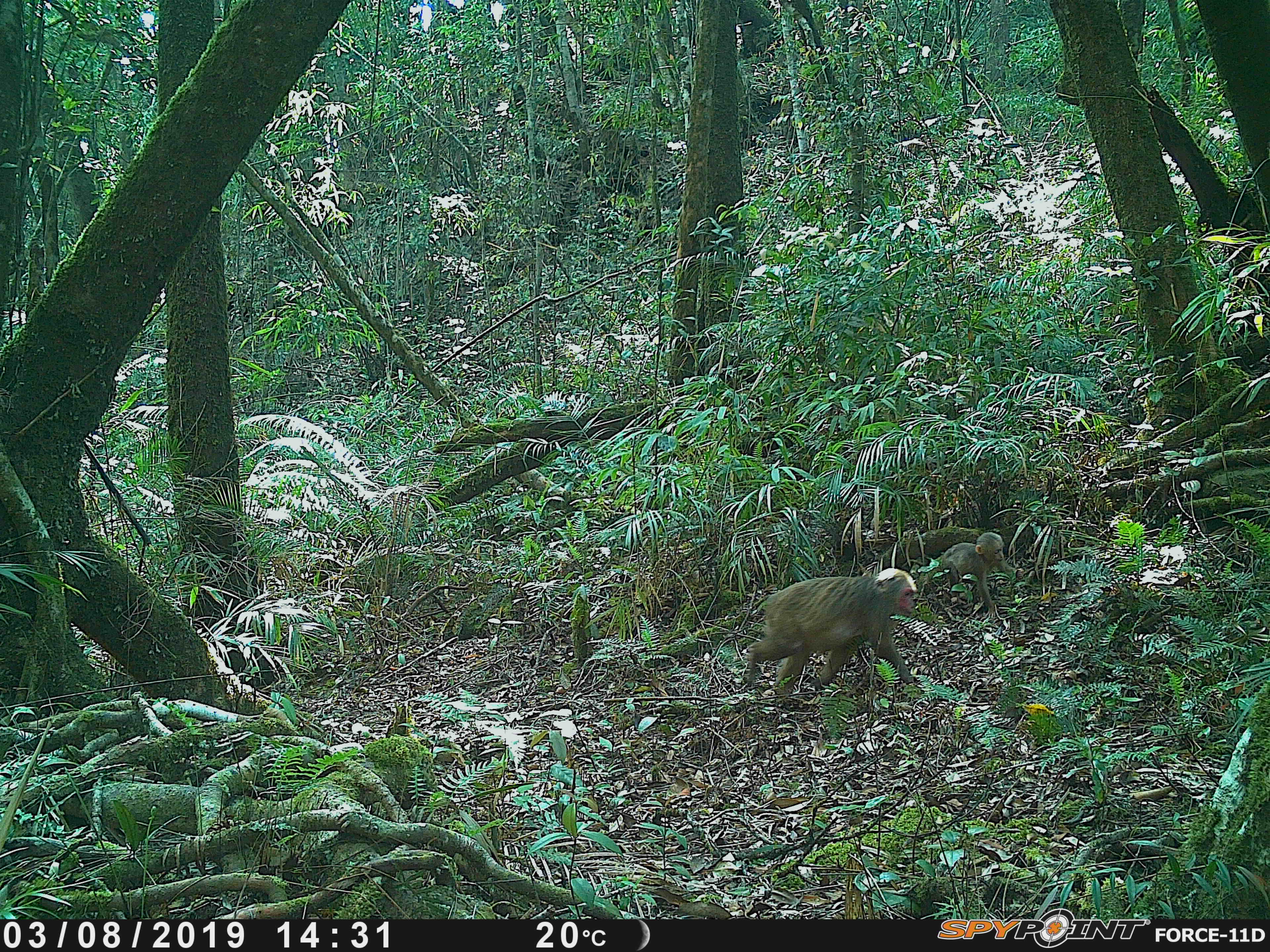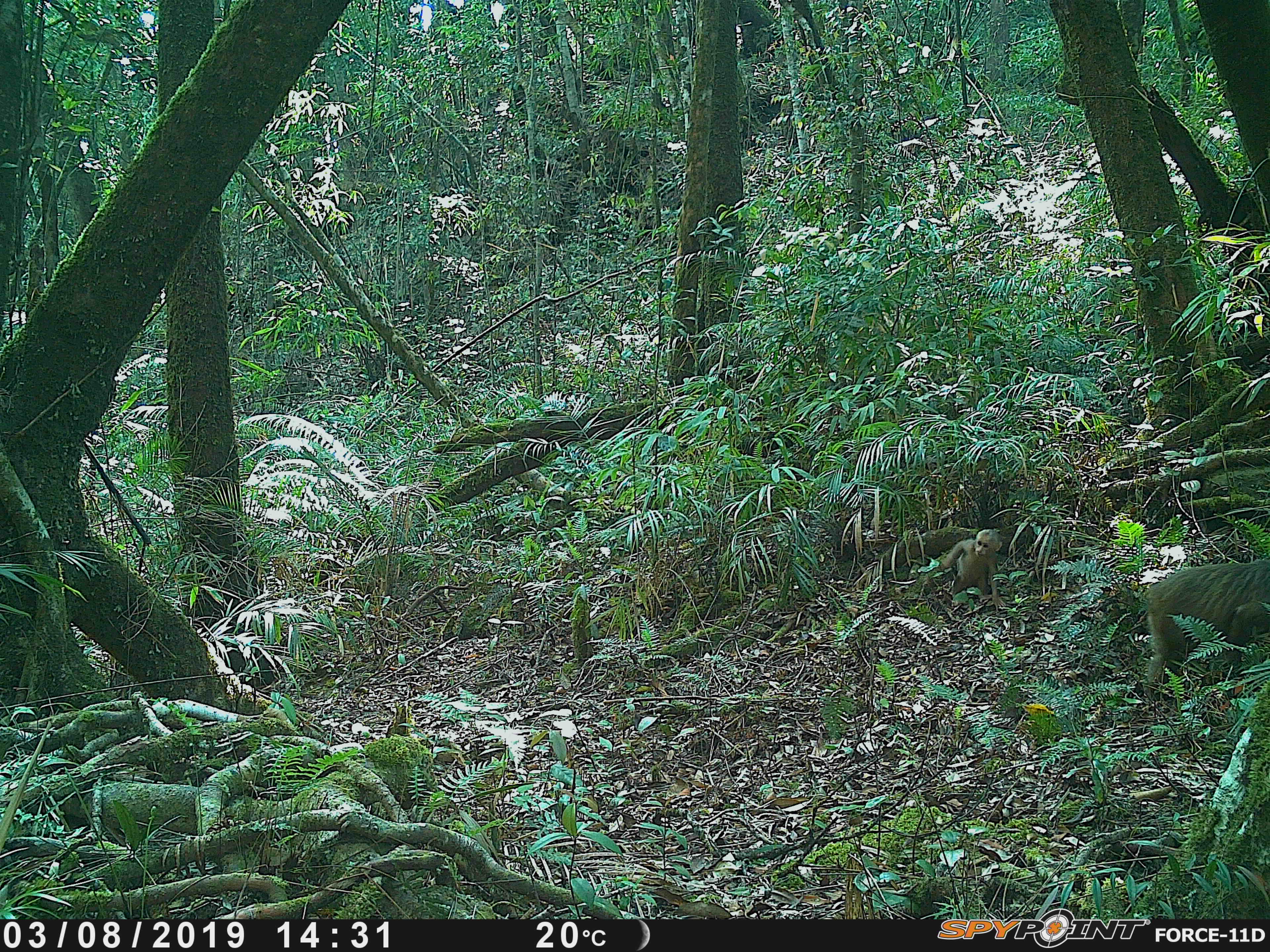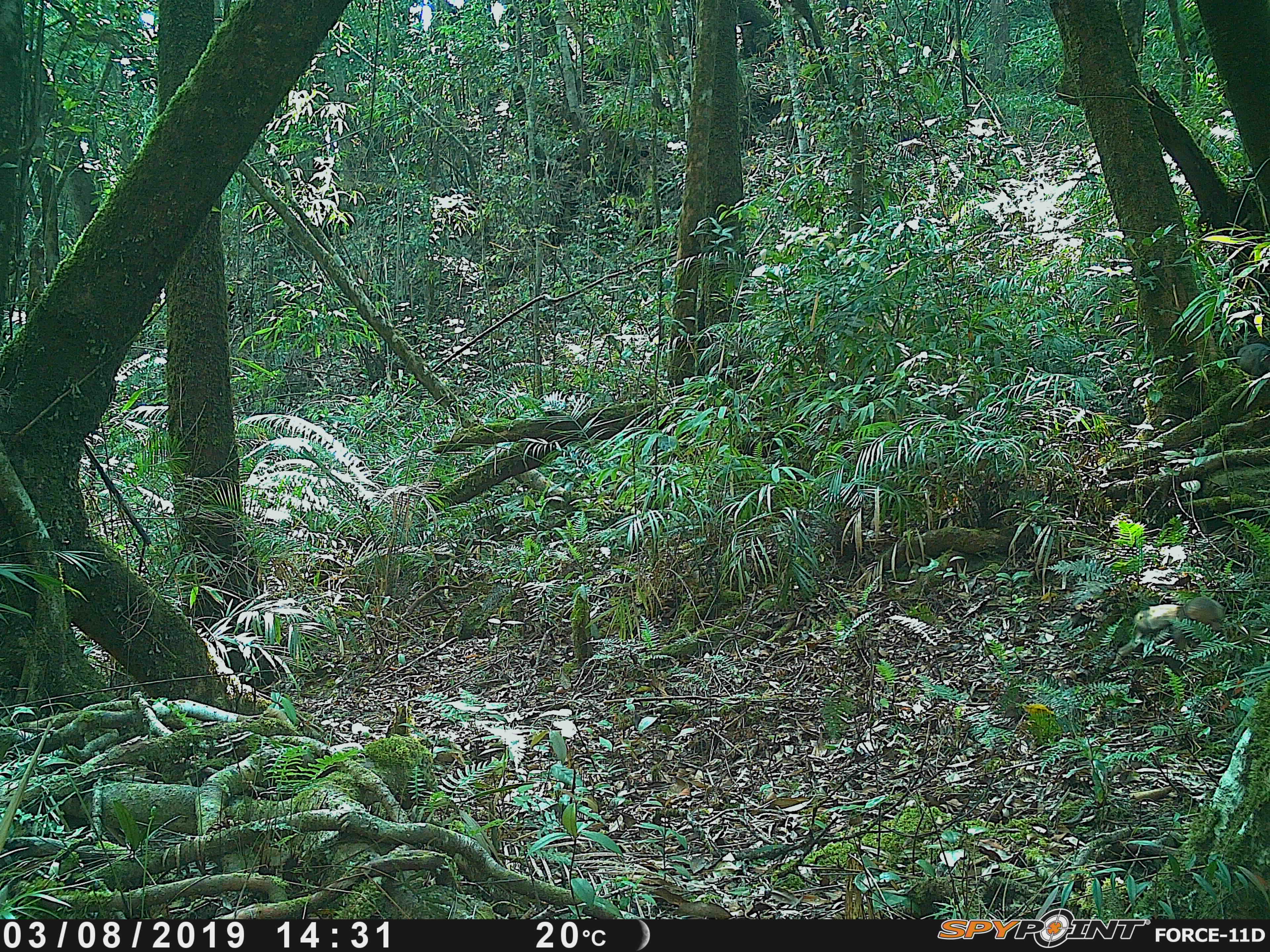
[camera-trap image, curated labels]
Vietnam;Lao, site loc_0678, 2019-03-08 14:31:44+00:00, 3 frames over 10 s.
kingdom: Animalia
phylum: Chordata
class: Mammalia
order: Primates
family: Cercopithecidae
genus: Macaca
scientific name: Macaca arctoides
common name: stump-tailed macaque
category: stump tailed macaque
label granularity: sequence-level